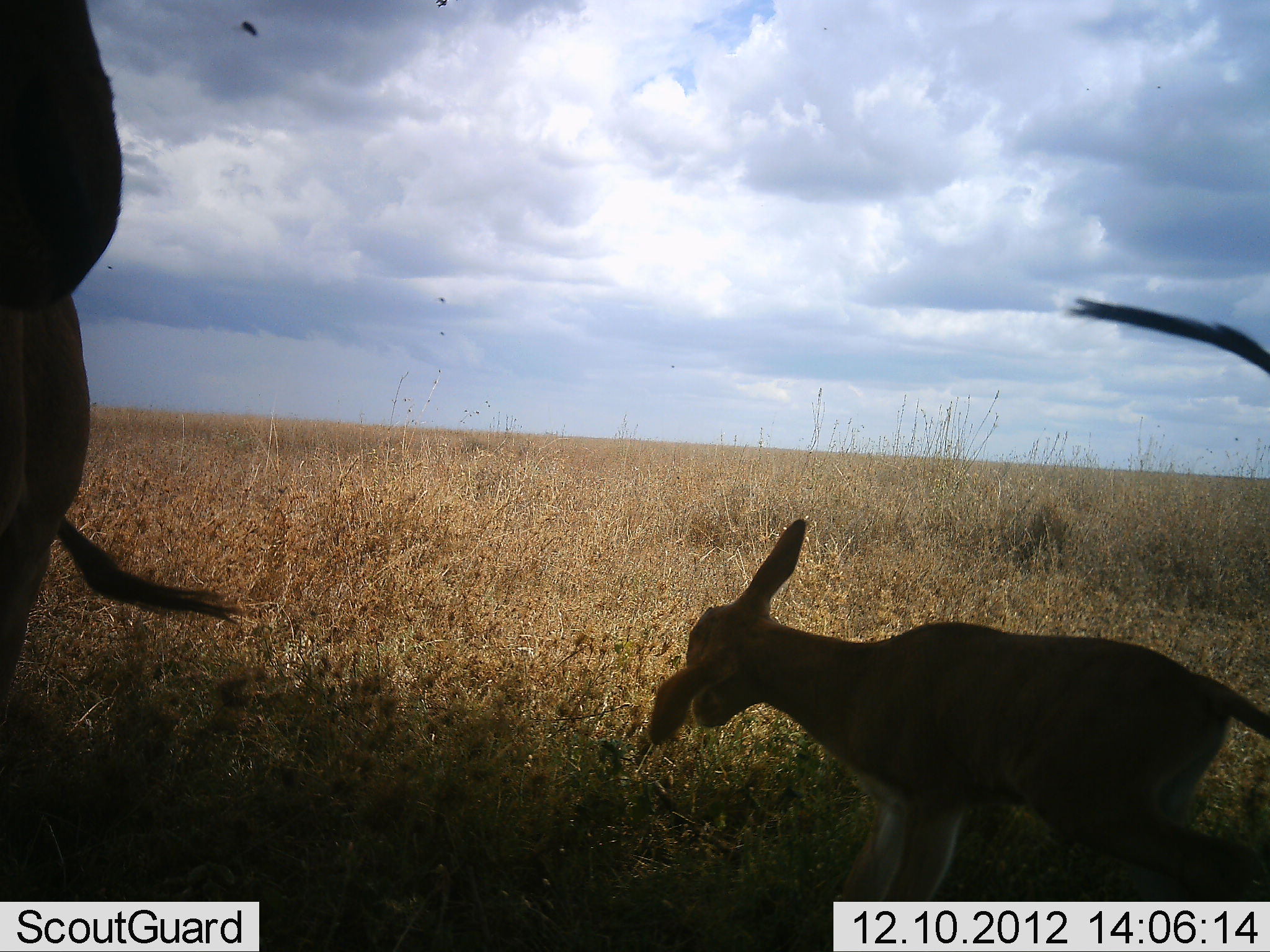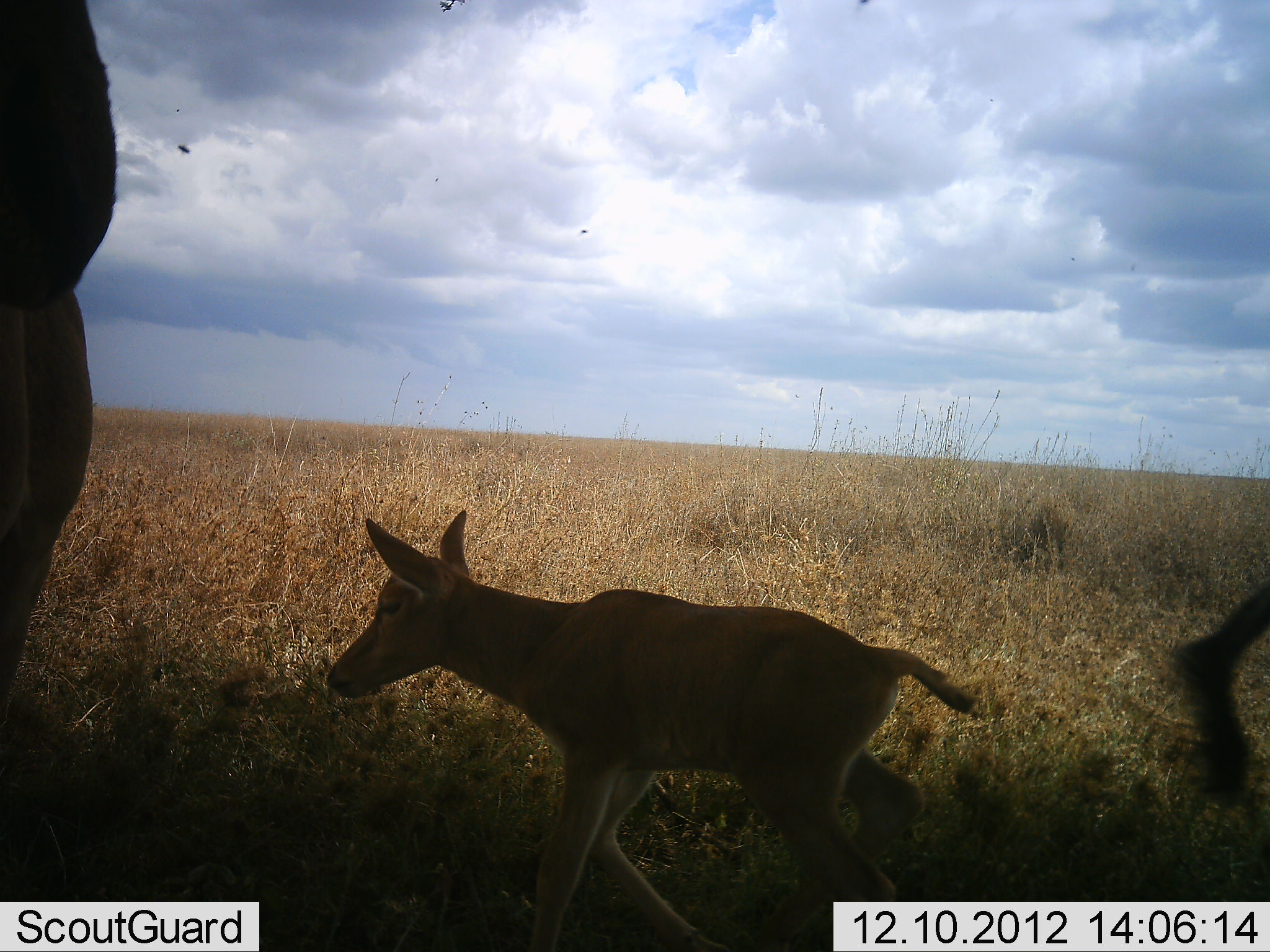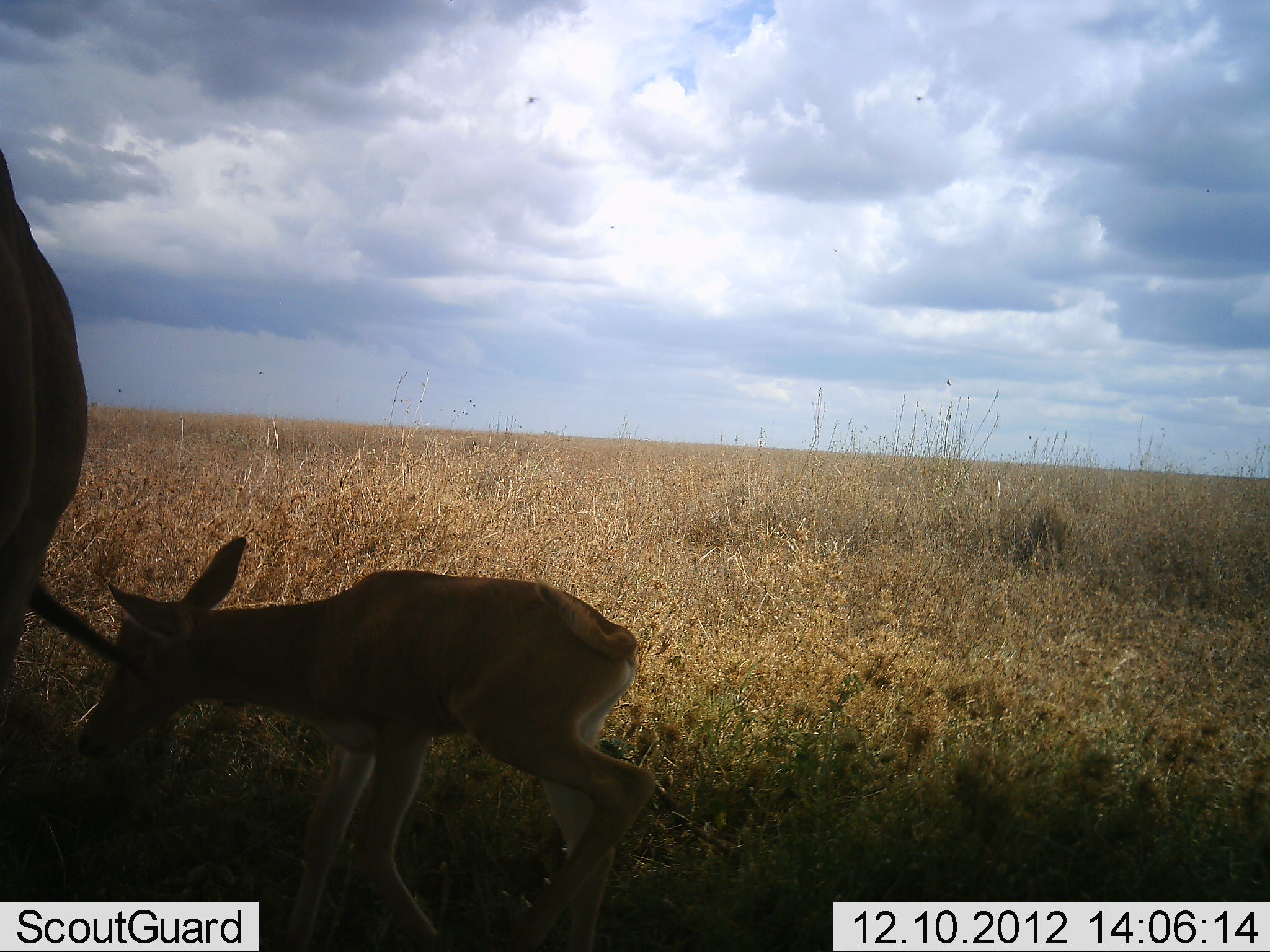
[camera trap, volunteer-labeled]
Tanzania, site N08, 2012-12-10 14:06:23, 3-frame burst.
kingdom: Animalia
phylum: Chordata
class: Mammalia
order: Artiodactyla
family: Bovidae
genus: Alcelaphus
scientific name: Alcelaphus buselaphus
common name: hartebeest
Hartebeest (Alcelaphus buselaphus), count 3. Behavior (volunteer vote fractions): standing 73%, resting 9%, moving 55%, interacting 9%. Young present (vote fraction): 100%. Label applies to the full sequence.